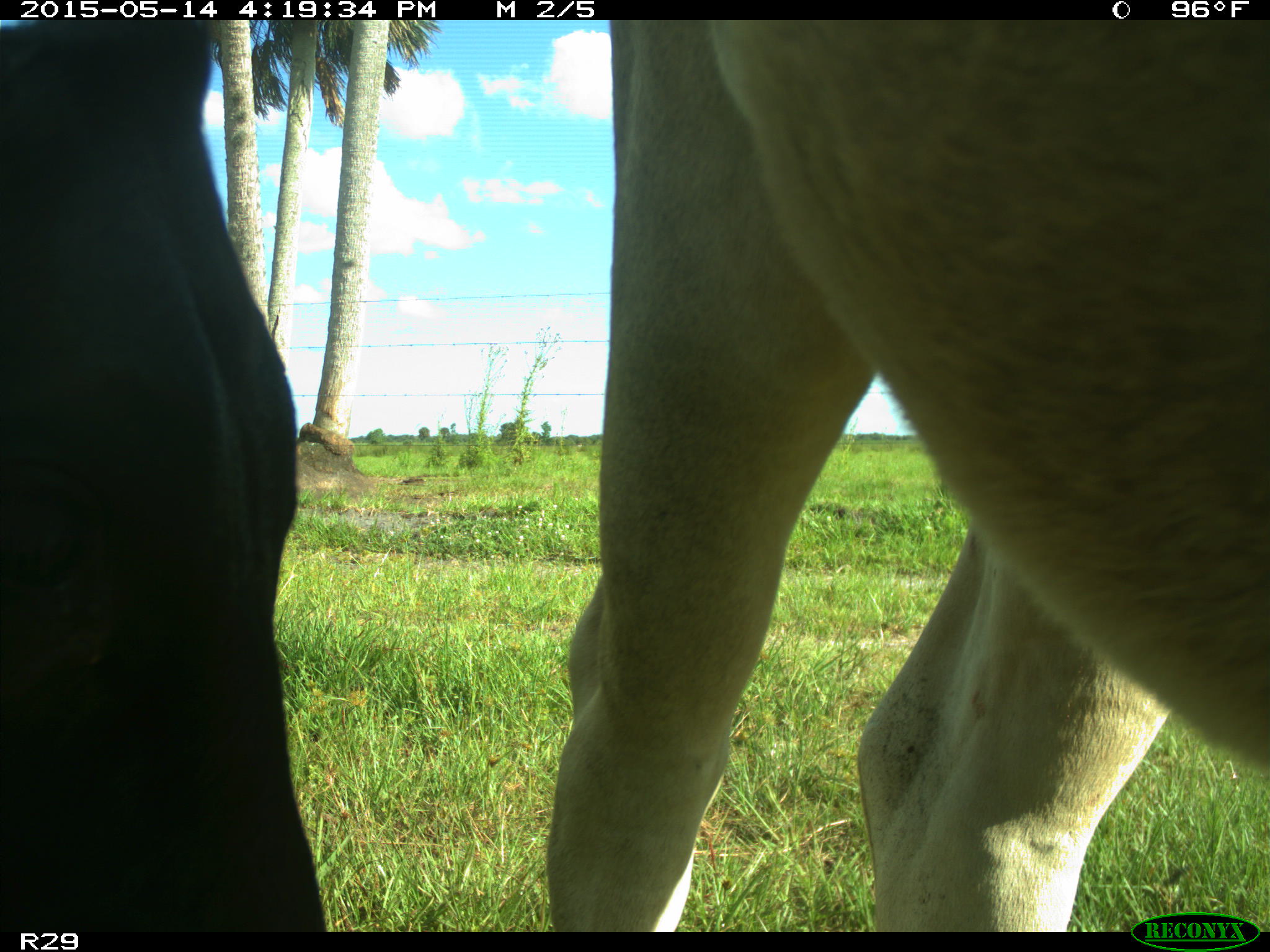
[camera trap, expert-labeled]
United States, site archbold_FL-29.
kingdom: Animalia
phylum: Chordata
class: Mammalia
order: Artiodactyla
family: Bovidae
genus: Bos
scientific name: Bos taurus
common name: domestic cow